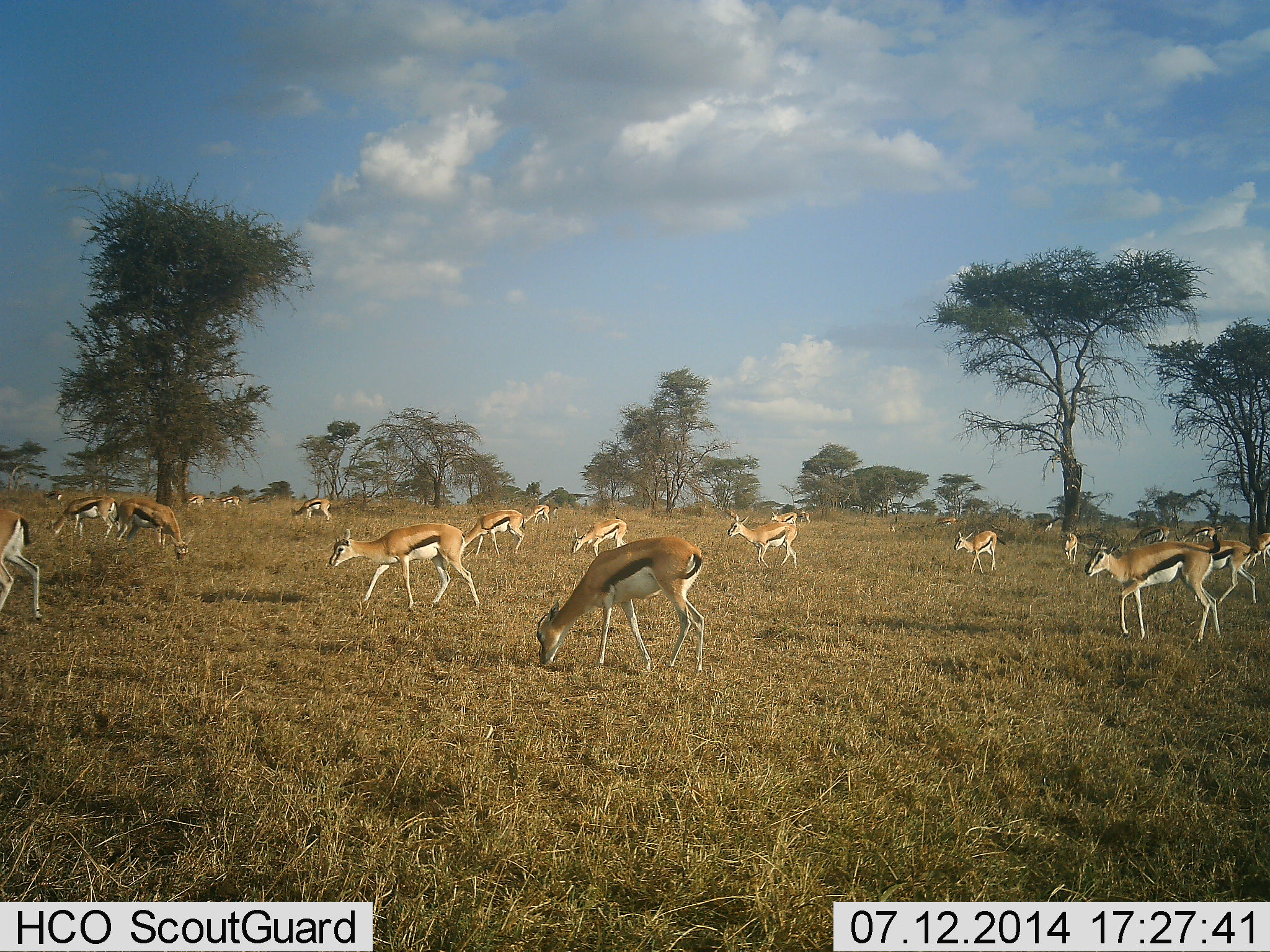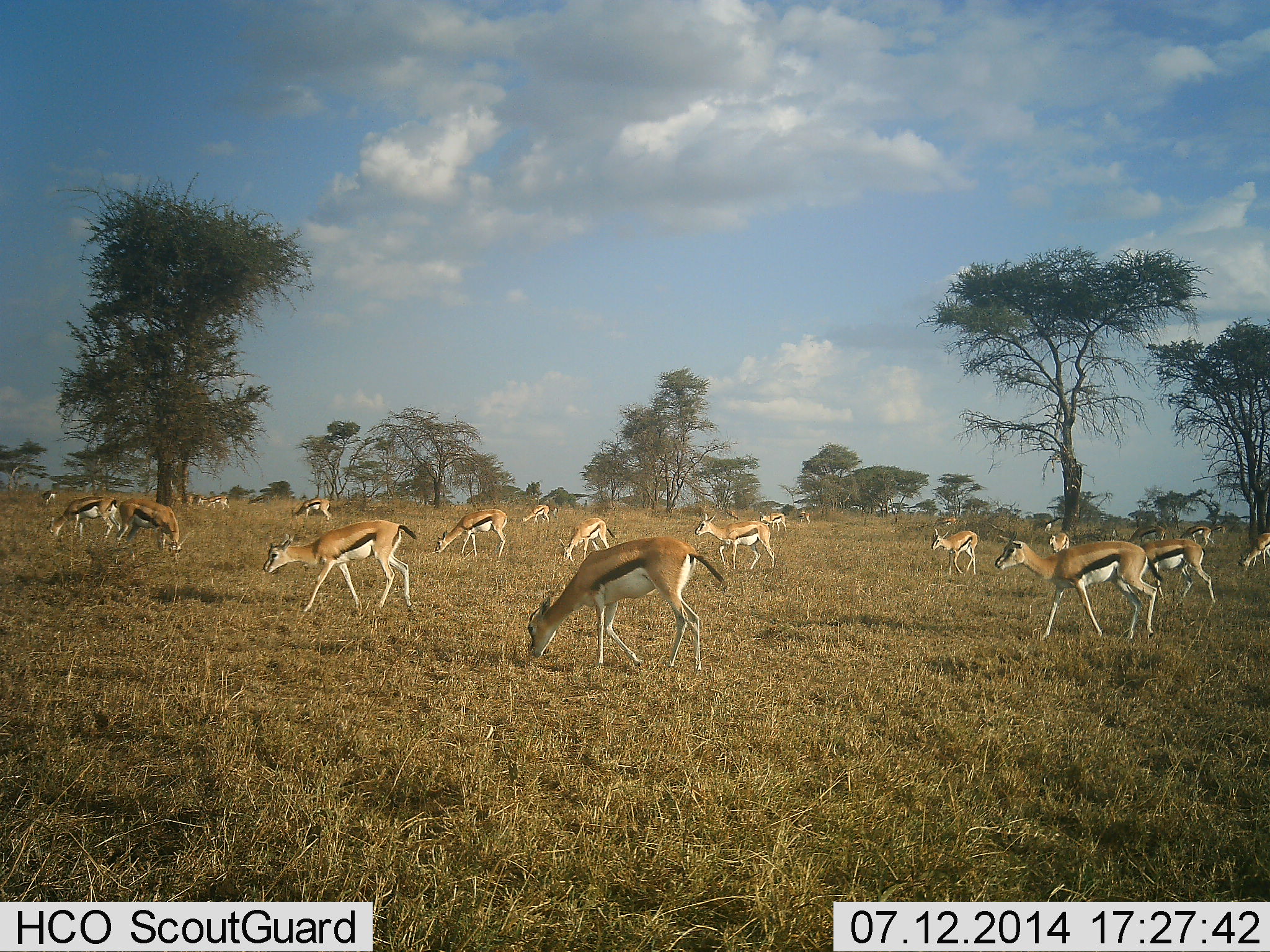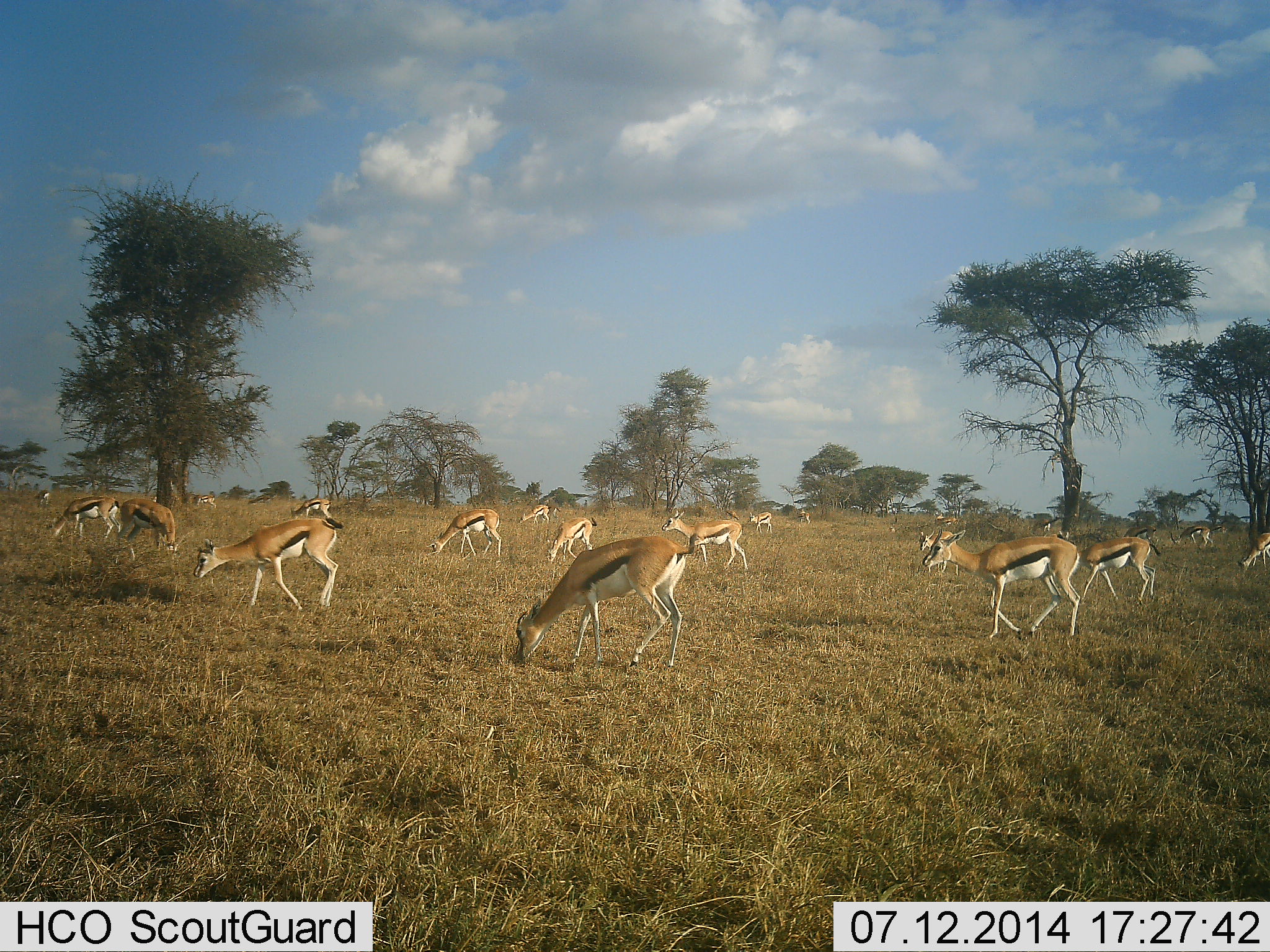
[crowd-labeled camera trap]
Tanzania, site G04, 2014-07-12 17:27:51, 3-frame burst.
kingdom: Animalia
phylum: Chordata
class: Mammalia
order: Artiodactyla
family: Bovidae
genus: Eudorcas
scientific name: Eudorcas thomsonii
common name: thomson's gazelle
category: gazellethomsons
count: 11-50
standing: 30%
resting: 0%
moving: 80%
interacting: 0%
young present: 0%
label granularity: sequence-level